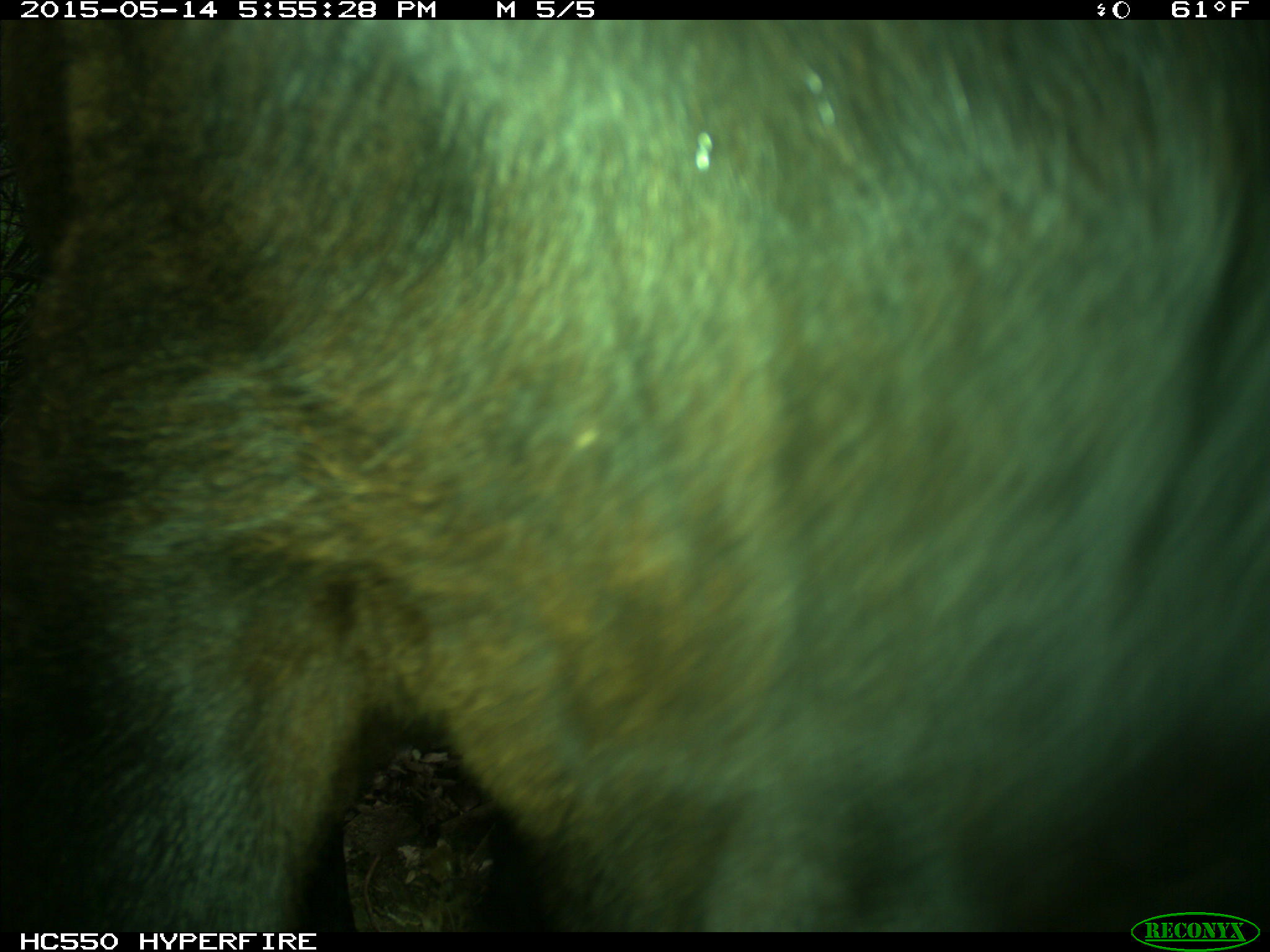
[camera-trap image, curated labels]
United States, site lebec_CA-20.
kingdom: Animalia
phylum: Chordata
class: Mammalia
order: Artiodactyla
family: Bovidae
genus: Bos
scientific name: Bos taurus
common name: domestic cow